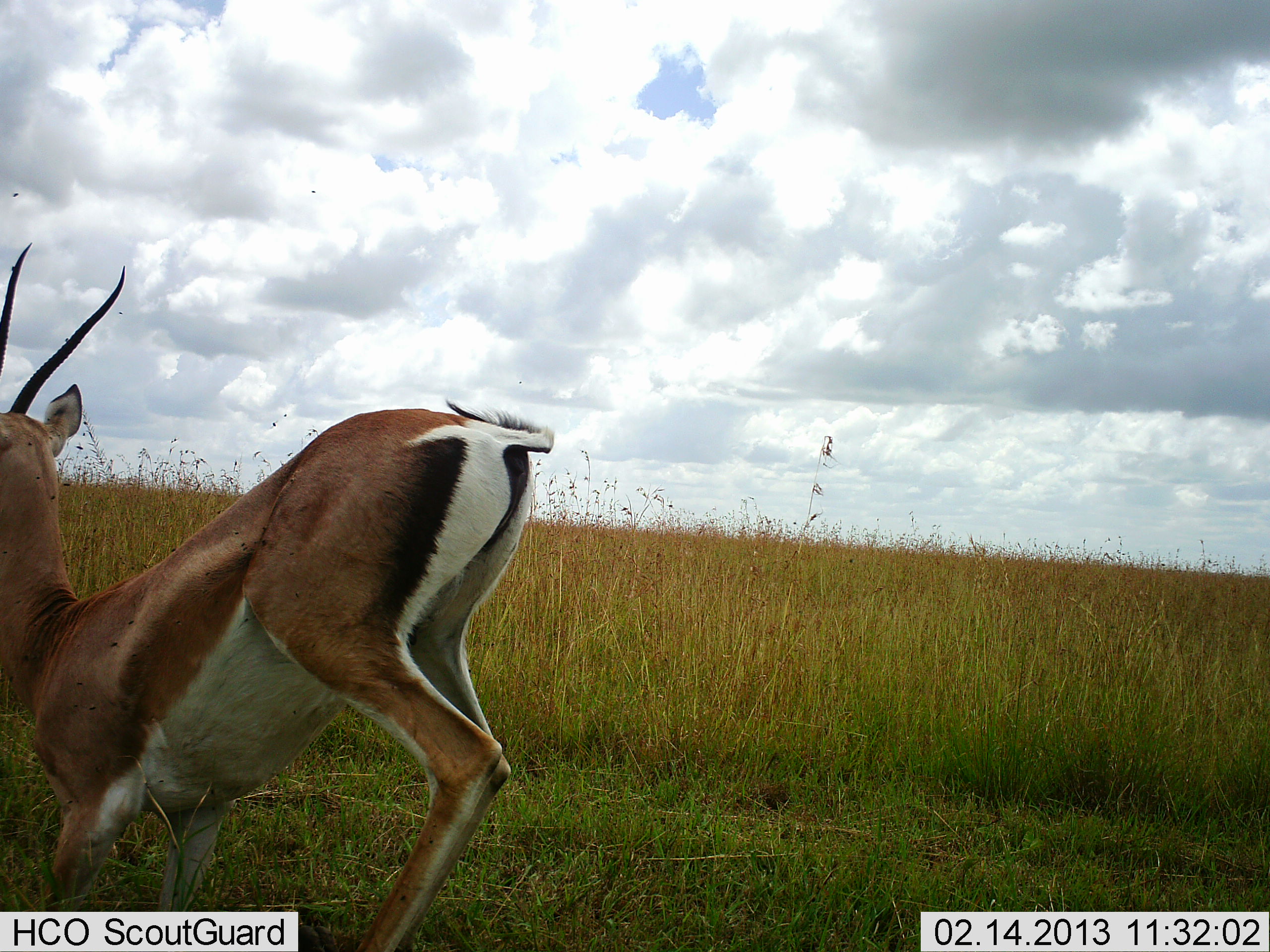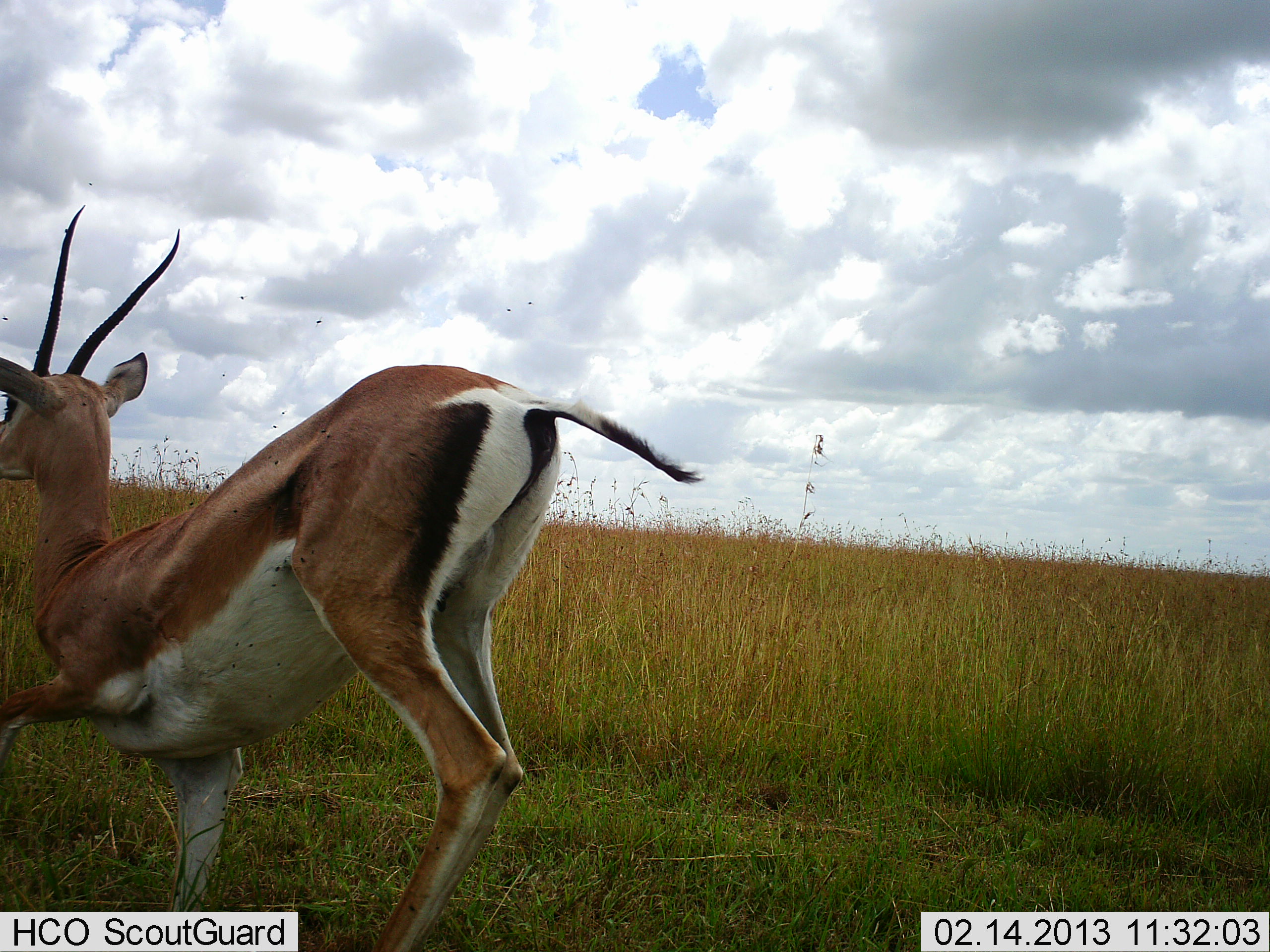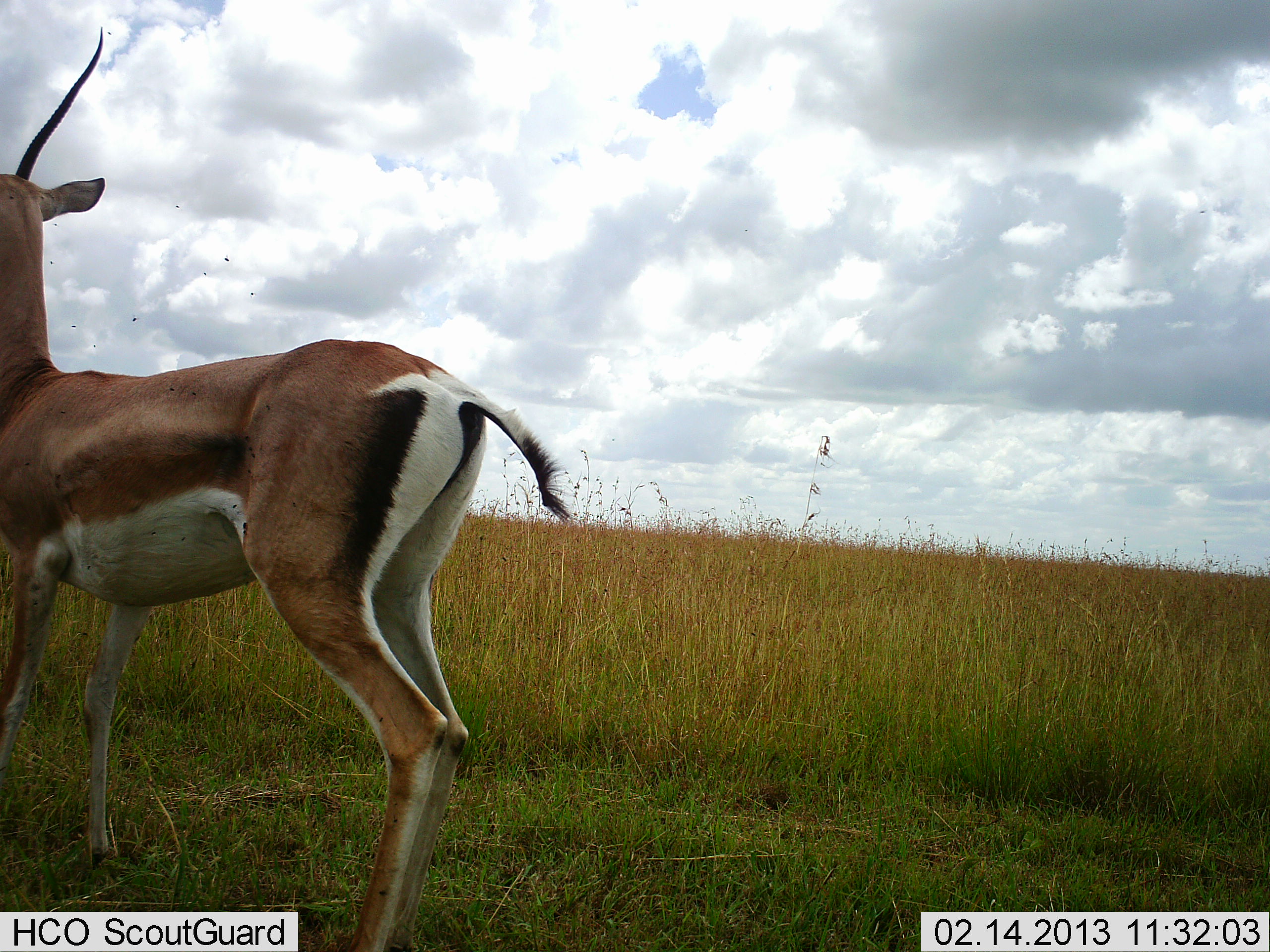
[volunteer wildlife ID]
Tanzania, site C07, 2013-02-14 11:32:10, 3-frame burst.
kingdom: Animalia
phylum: Chordata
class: Mammalia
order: Artiodactyla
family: Bovidae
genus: Nanger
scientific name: Nanger granti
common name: grant's gazelle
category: gazellegrants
Gazellegrants (grant's gazelle) (Nanger granti), count 1. Behavior (volunteer vote fractions): standing 19%, resting 15%, moving 62%, interacting 12%. Young present (vote fraction): 0%. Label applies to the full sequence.